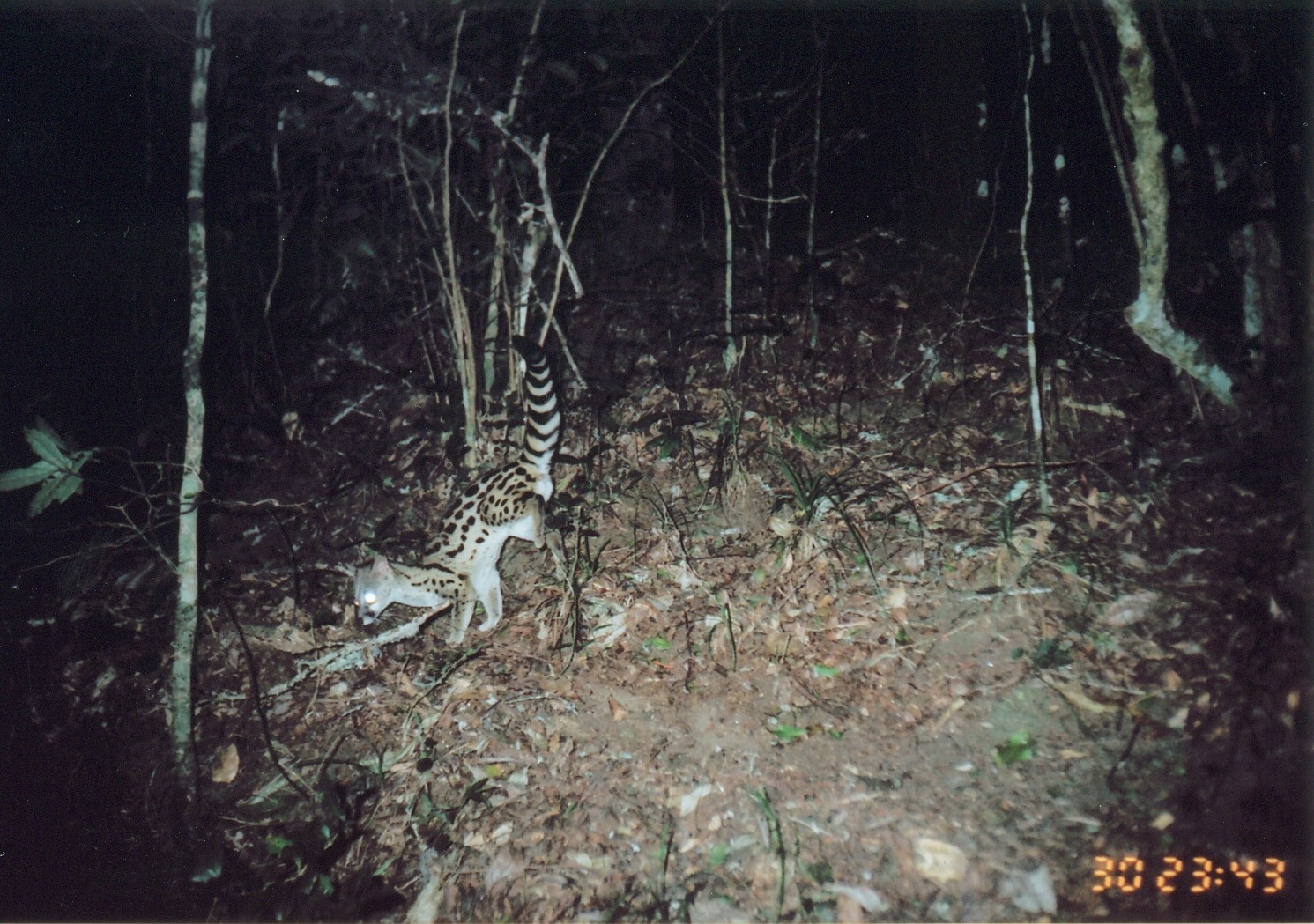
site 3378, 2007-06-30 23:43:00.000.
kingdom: Animalia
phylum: Chordata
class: Mammalia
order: Carnivora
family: Viverridae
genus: Genetta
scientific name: Genetta maculata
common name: rusty-spotted genet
Genetta maculata (rusty-spotted genet), count 1.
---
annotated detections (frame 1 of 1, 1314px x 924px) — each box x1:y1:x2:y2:
genetta maculata: 337:335:571:649